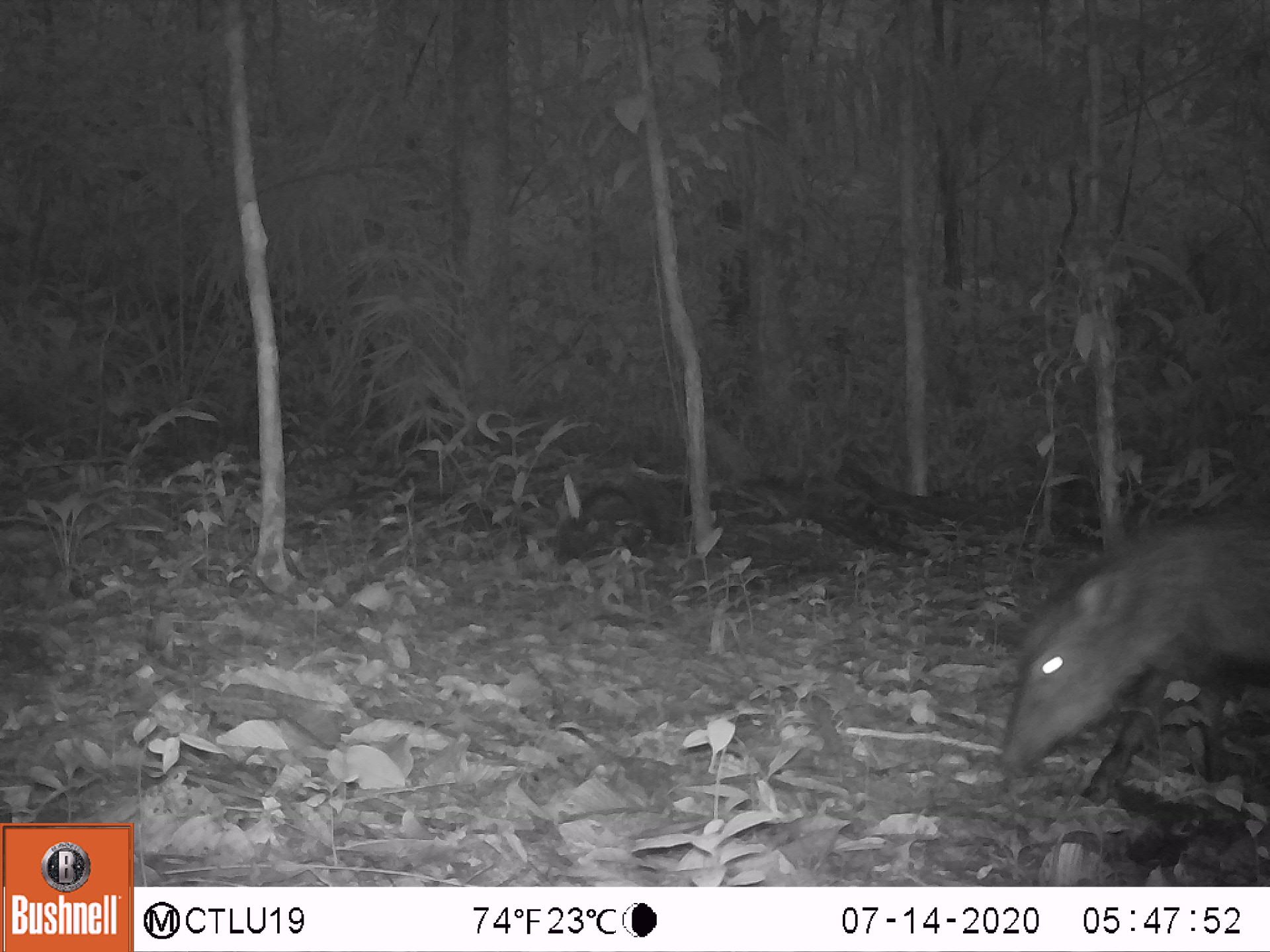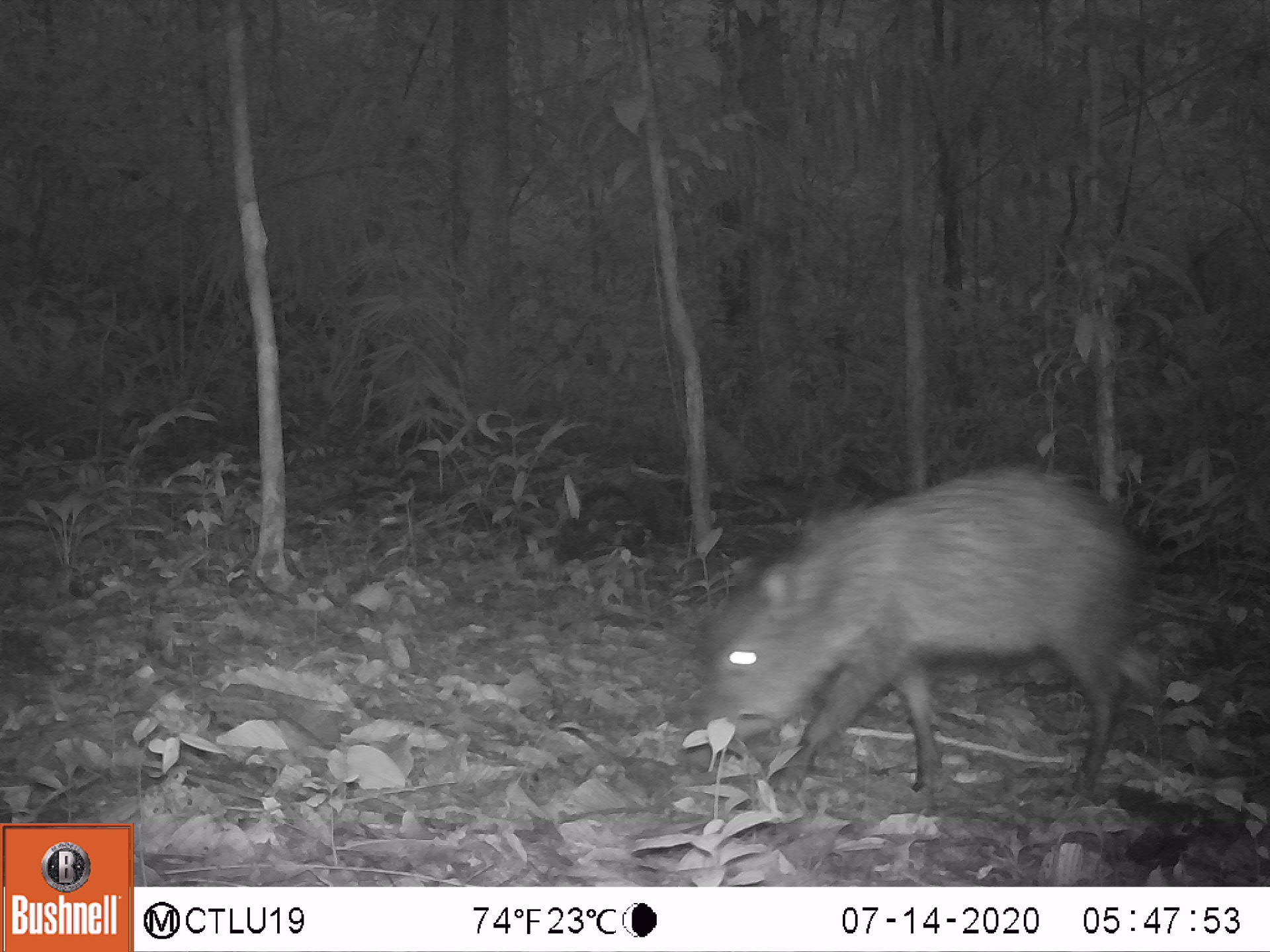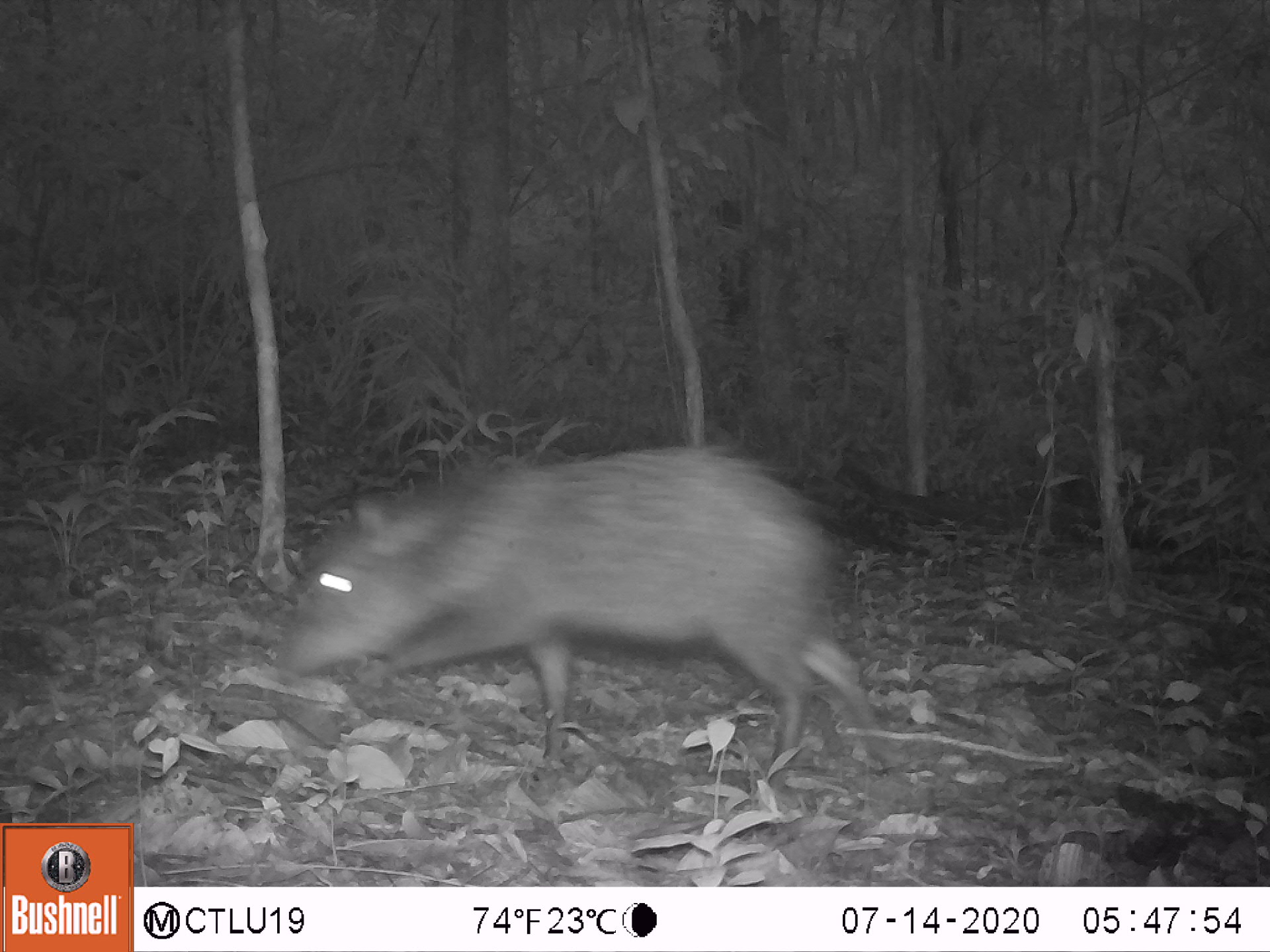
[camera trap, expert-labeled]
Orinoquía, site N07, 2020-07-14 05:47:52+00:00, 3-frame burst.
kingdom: Animalia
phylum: Chordata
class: Mammalia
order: Artiodactyla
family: Tayassuidae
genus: Pecari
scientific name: Pecari tajacu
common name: collared peccary